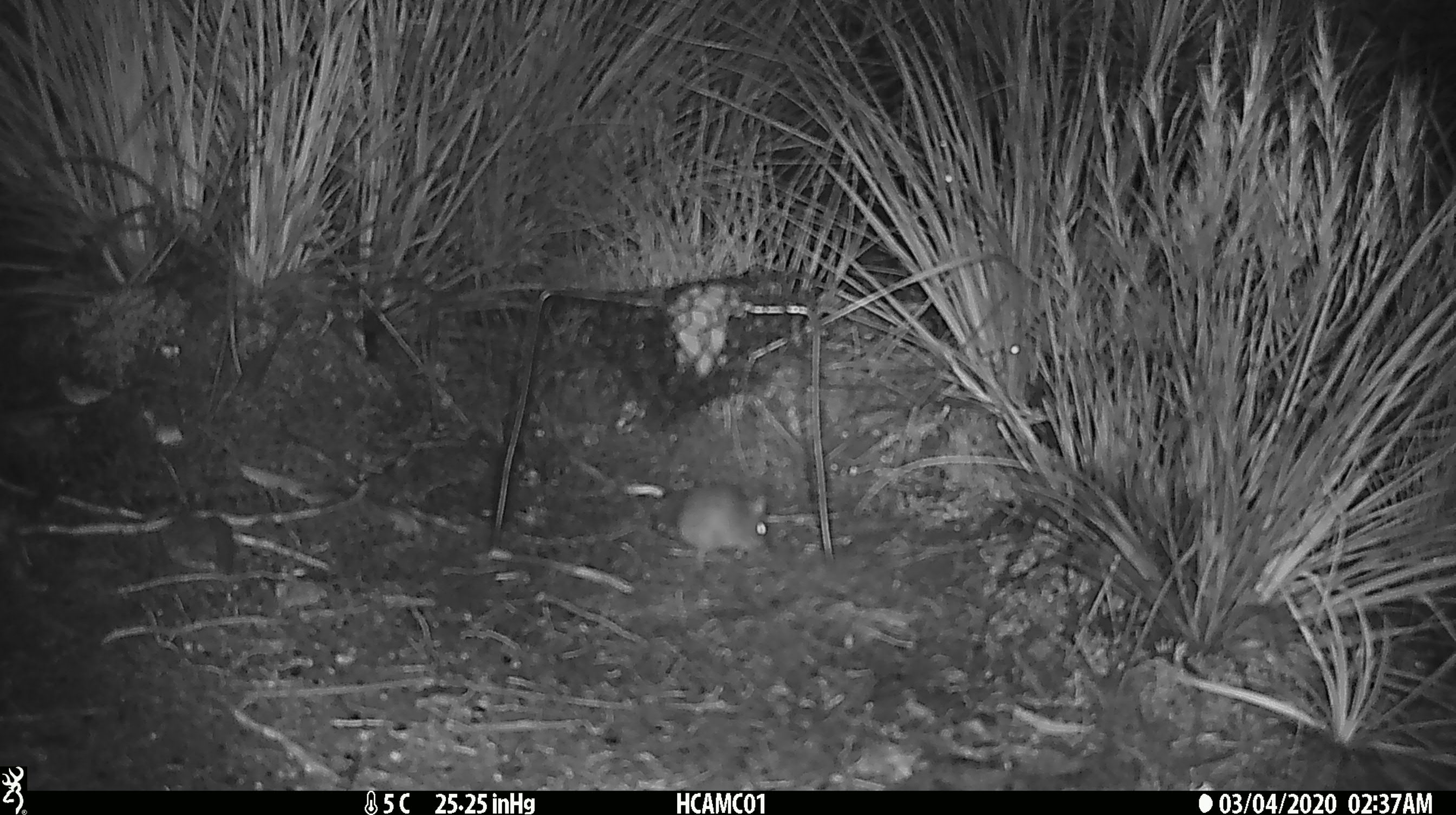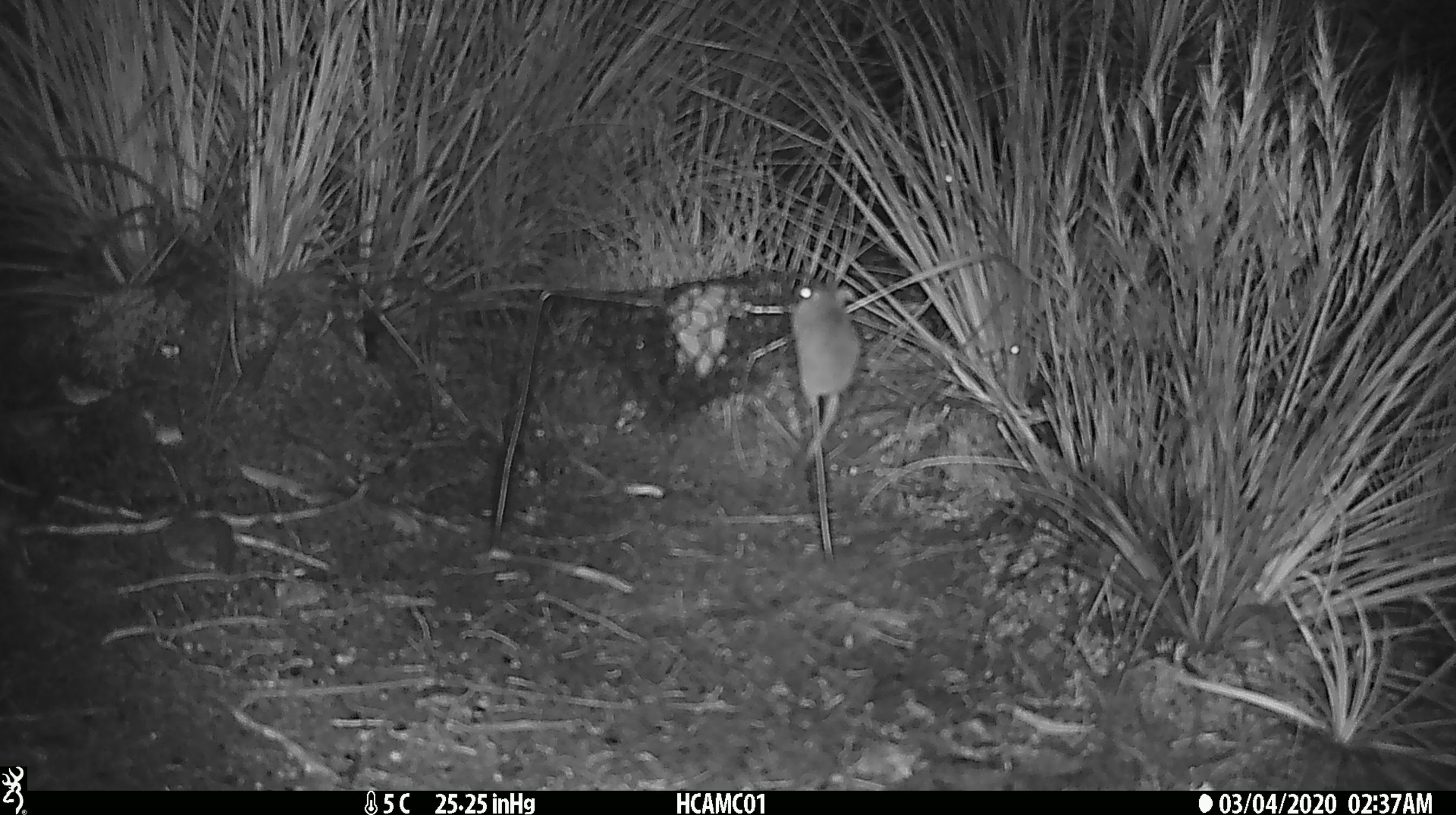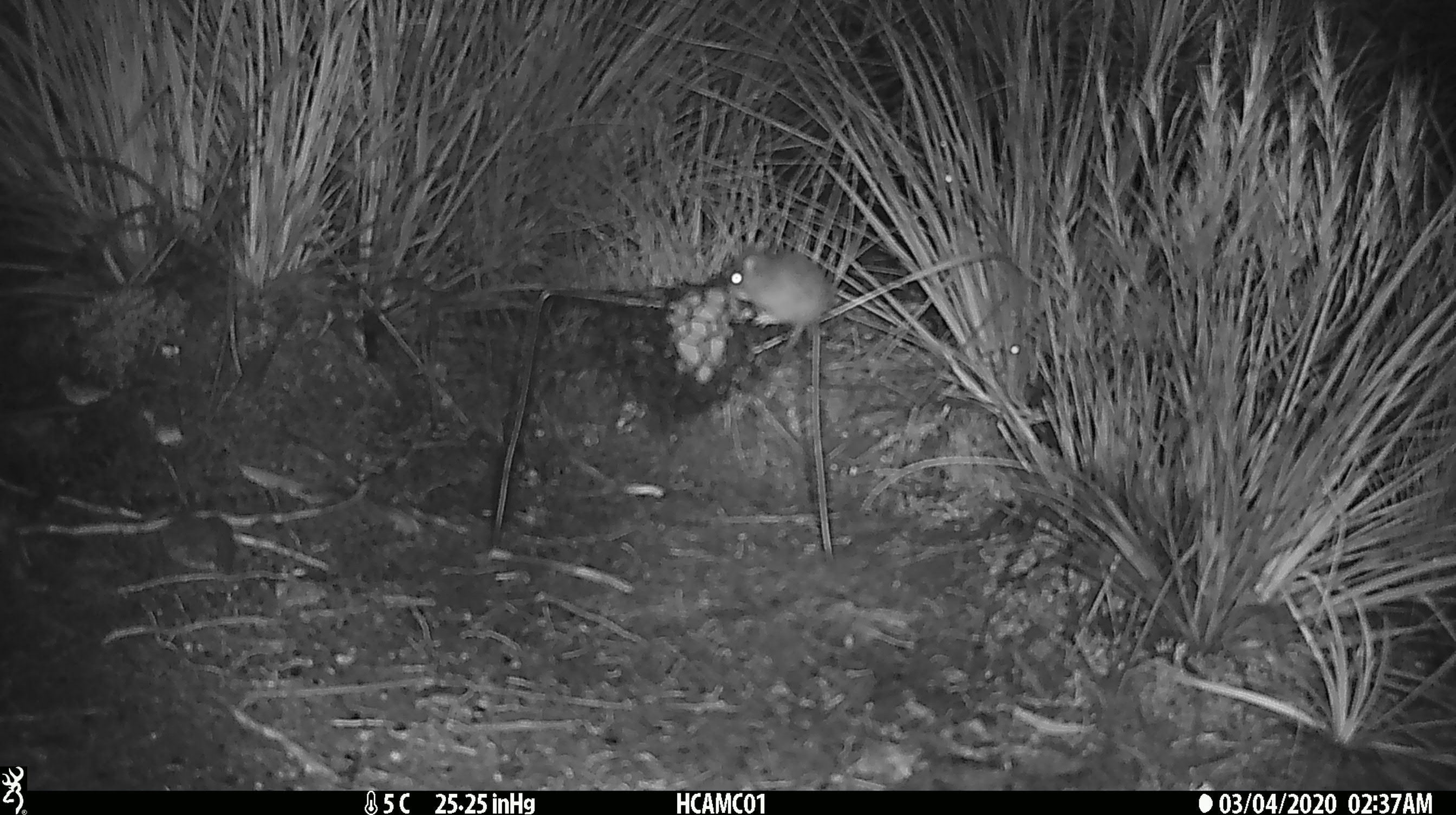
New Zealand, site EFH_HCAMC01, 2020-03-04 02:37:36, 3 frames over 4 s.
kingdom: Animalia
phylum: Chordata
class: Mammalia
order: Rodentia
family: Muridae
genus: Mus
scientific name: Mus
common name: mouse